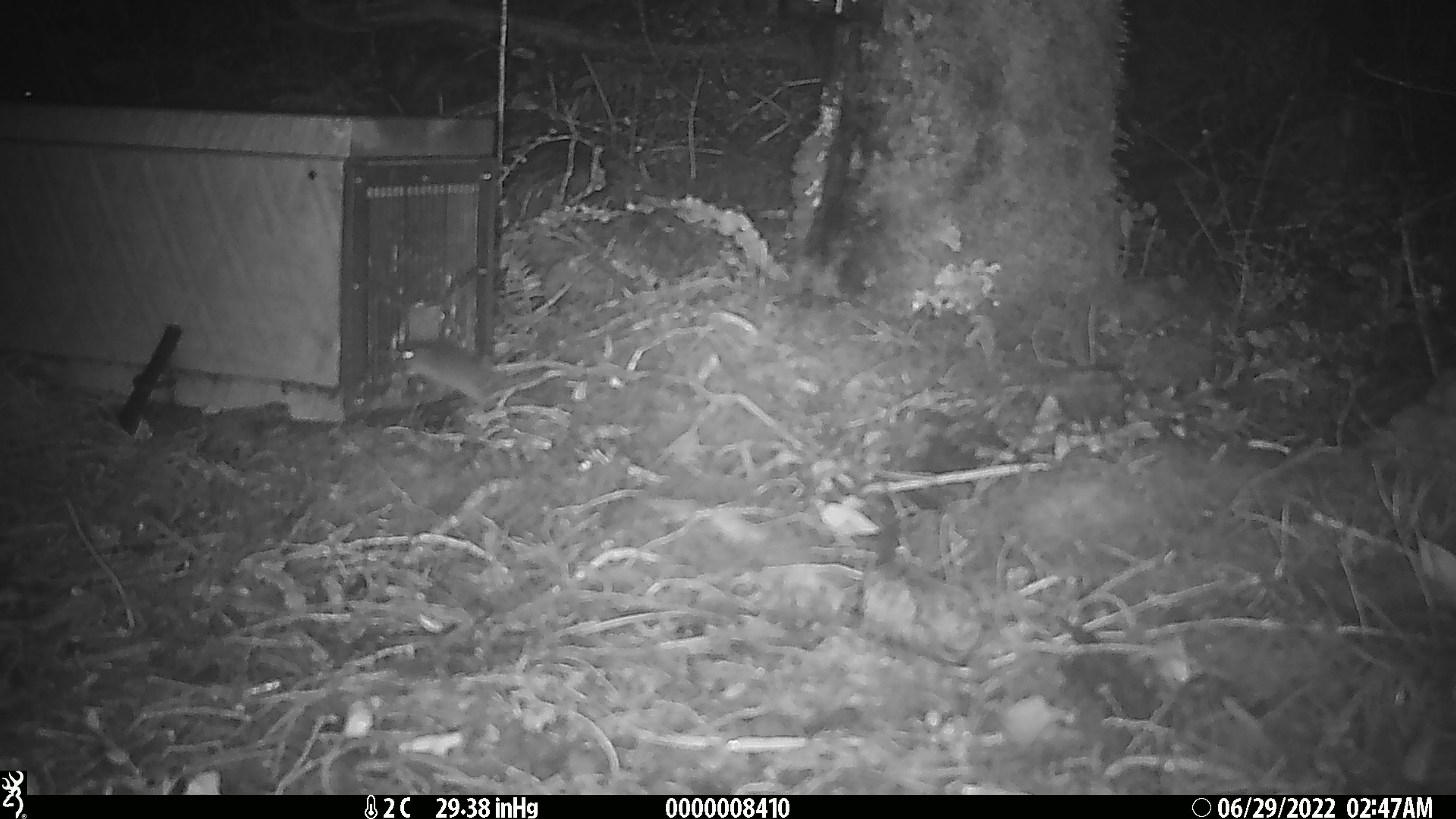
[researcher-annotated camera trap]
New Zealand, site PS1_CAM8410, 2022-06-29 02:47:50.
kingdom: Animalia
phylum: Chordata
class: Mammalia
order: Rodentia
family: Muridae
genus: Mus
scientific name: Mus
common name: mouse